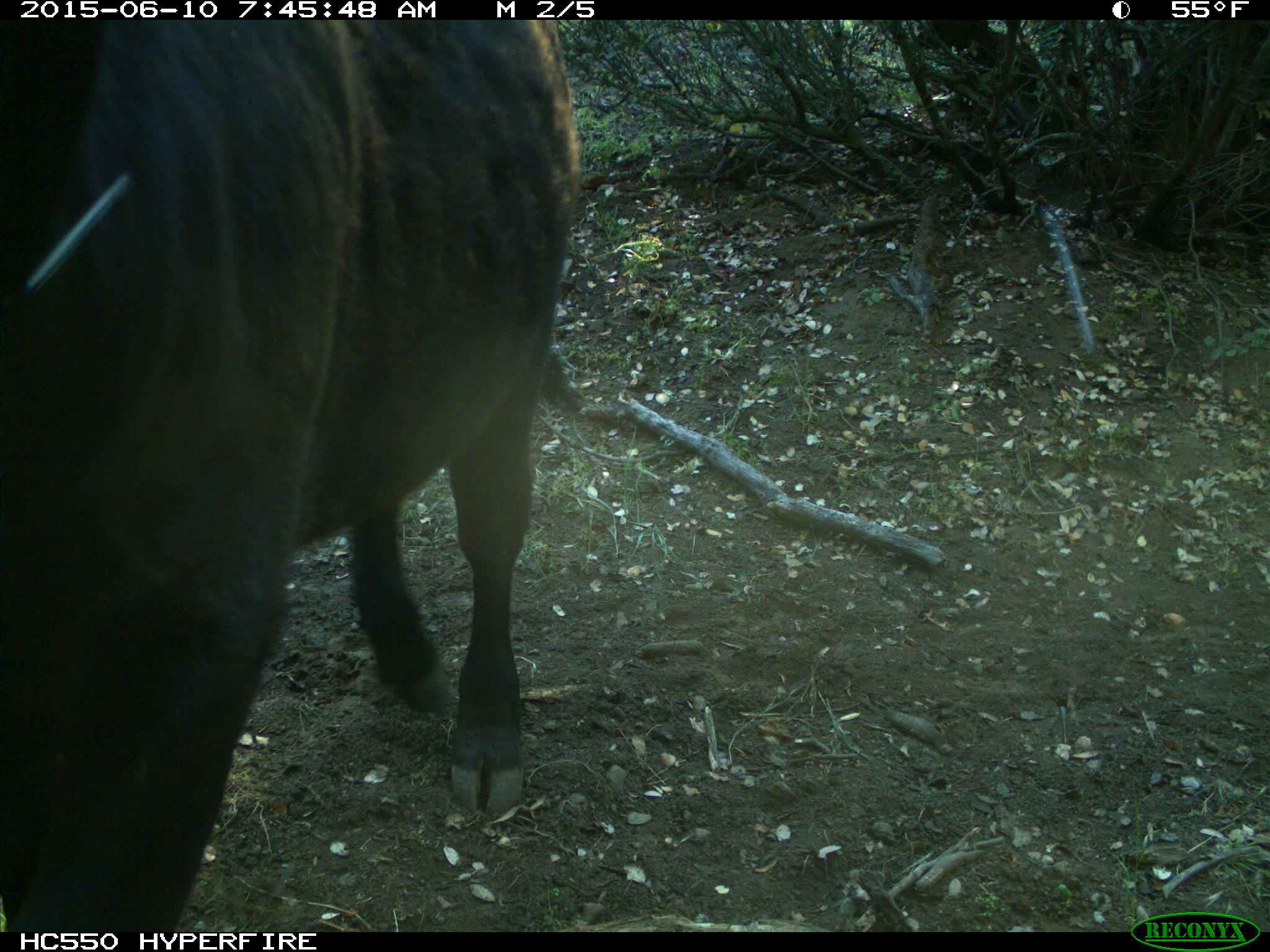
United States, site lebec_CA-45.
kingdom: Animalia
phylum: Chordata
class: Mammalia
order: Artiodactyla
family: Bovidae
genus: Bos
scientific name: Bos taurus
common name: domestic cow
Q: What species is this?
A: Bos taurus (domestic cow).